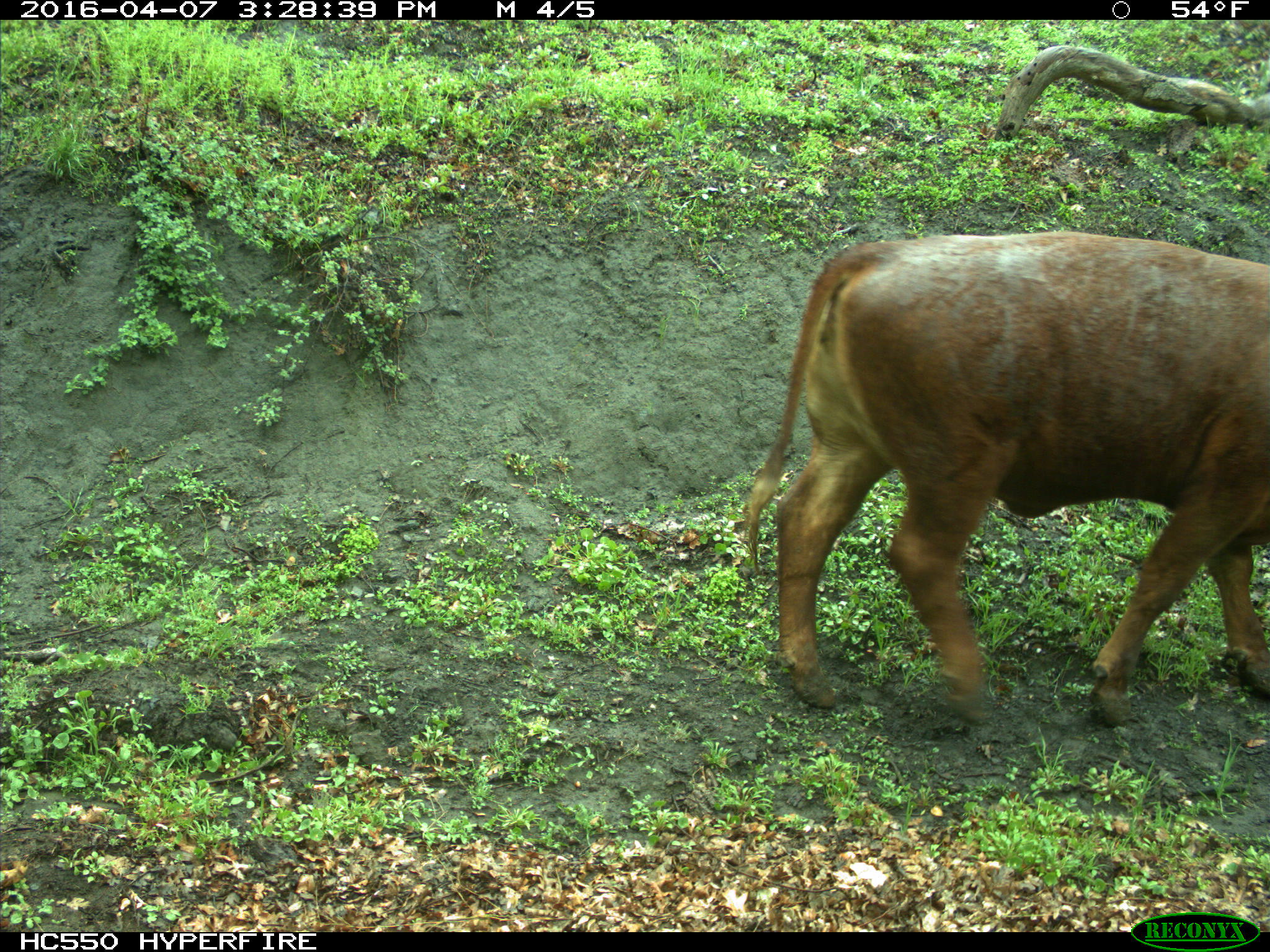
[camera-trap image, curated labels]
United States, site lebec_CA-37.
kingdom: Animalia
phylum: Chordata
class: Mammalia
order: Artiodactyla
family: Bovidae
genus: Bos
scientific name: Bos taurus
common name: domestic cow